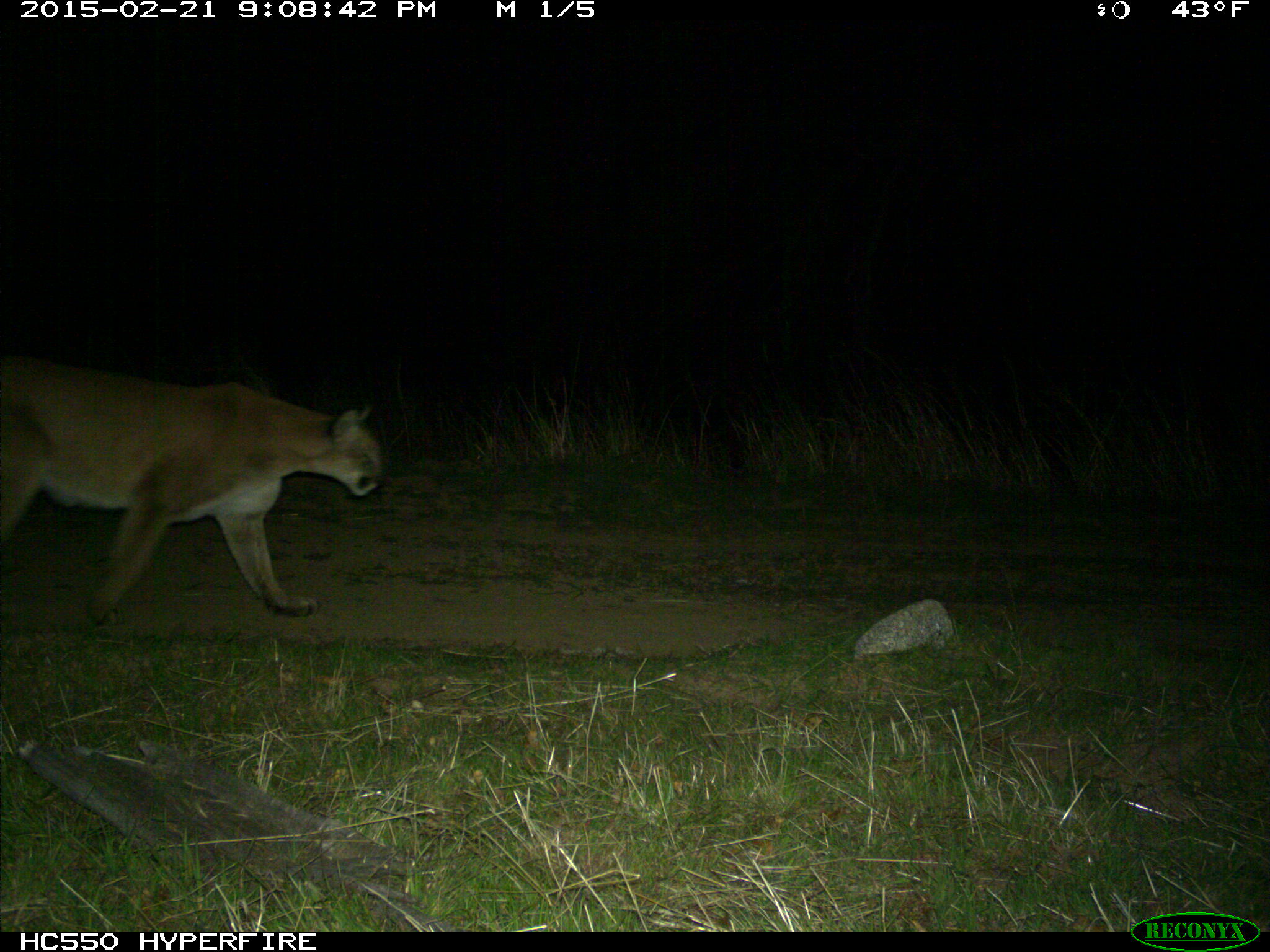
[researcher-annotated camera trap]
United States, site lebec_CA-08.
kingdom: Animalia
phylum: Chordata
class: Mammalia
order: Carnivora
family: Felidae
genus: Puma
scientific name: Puma concolor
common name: mountain lion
Puma concolor (mountain lion).